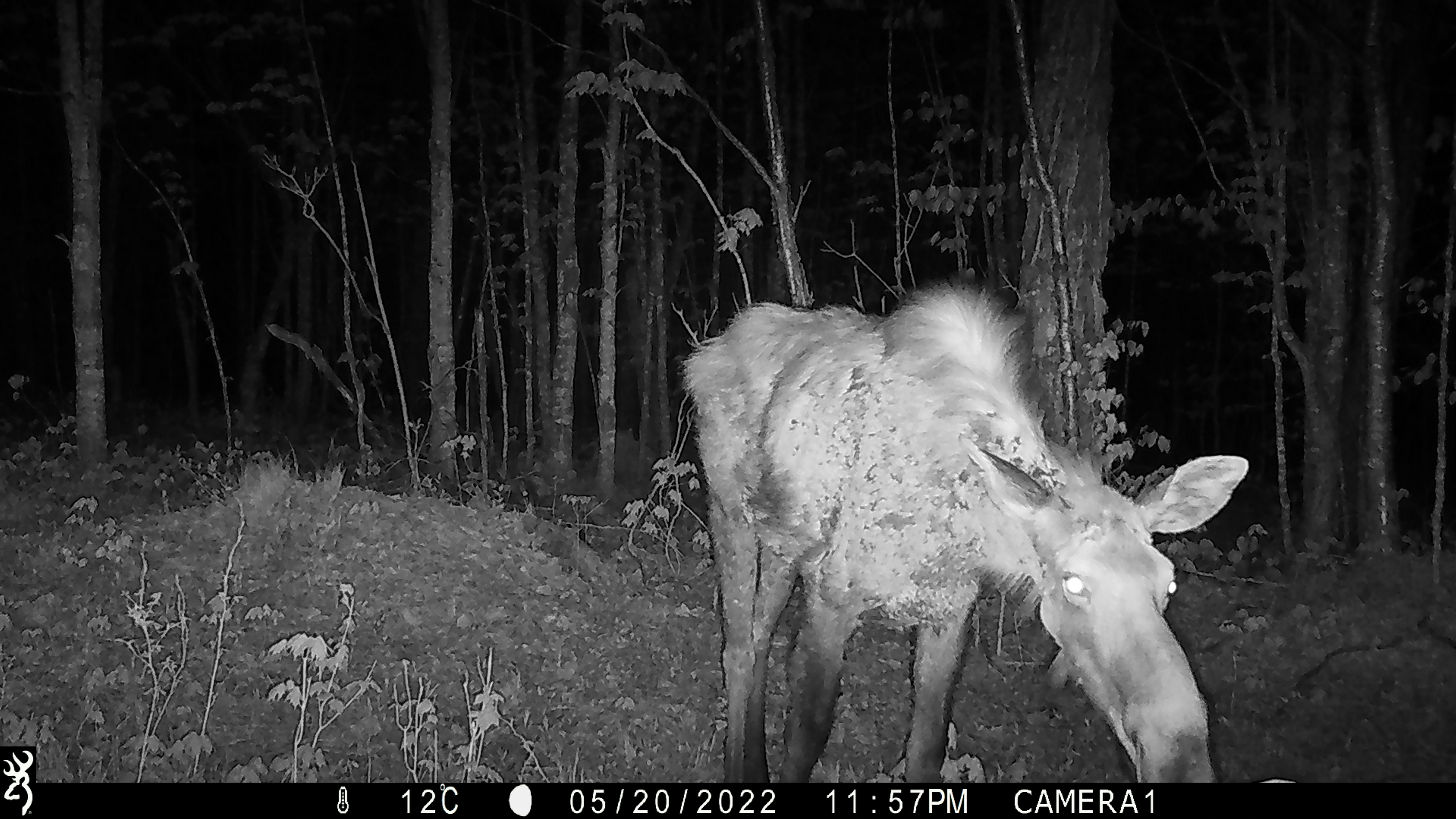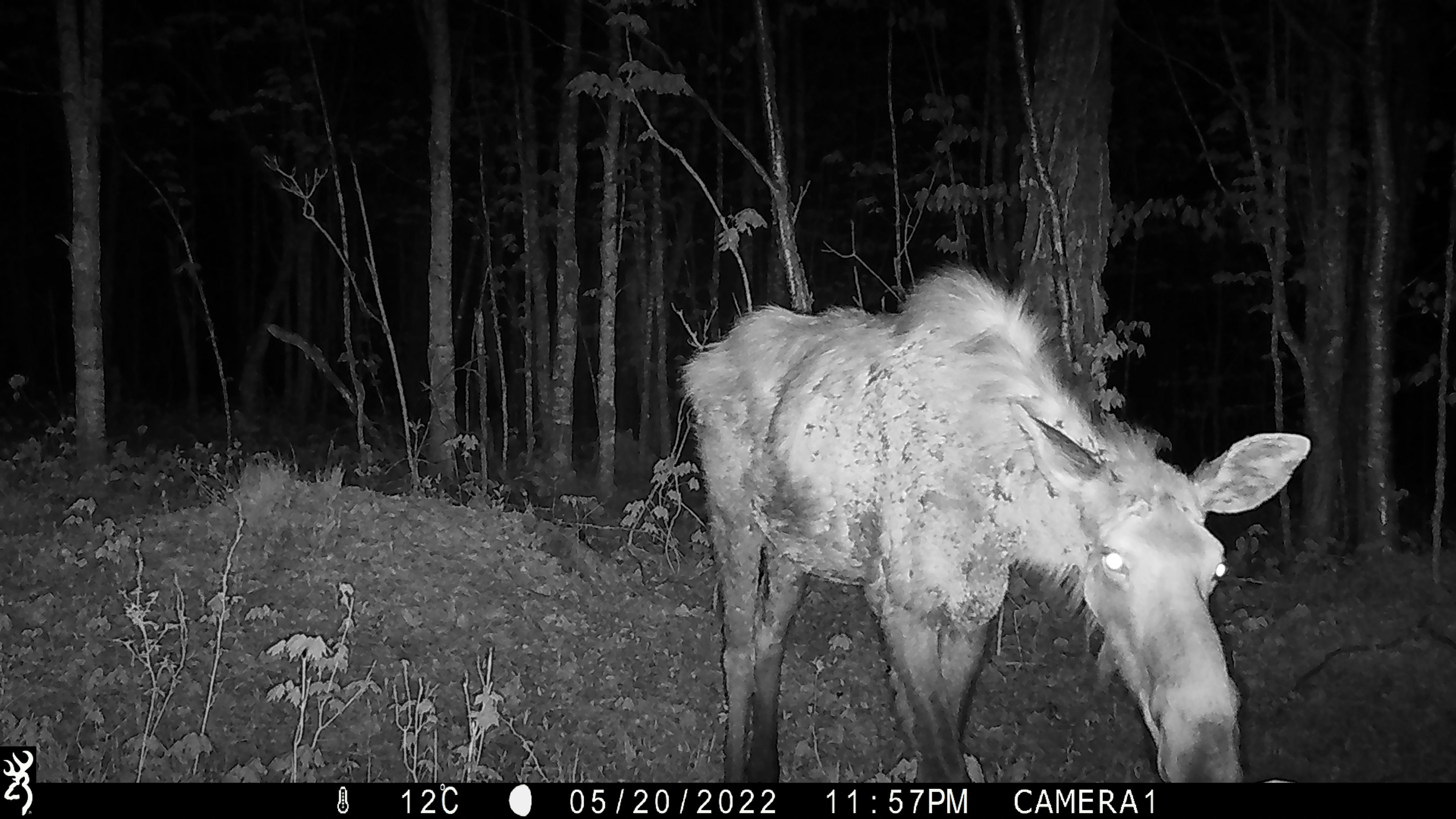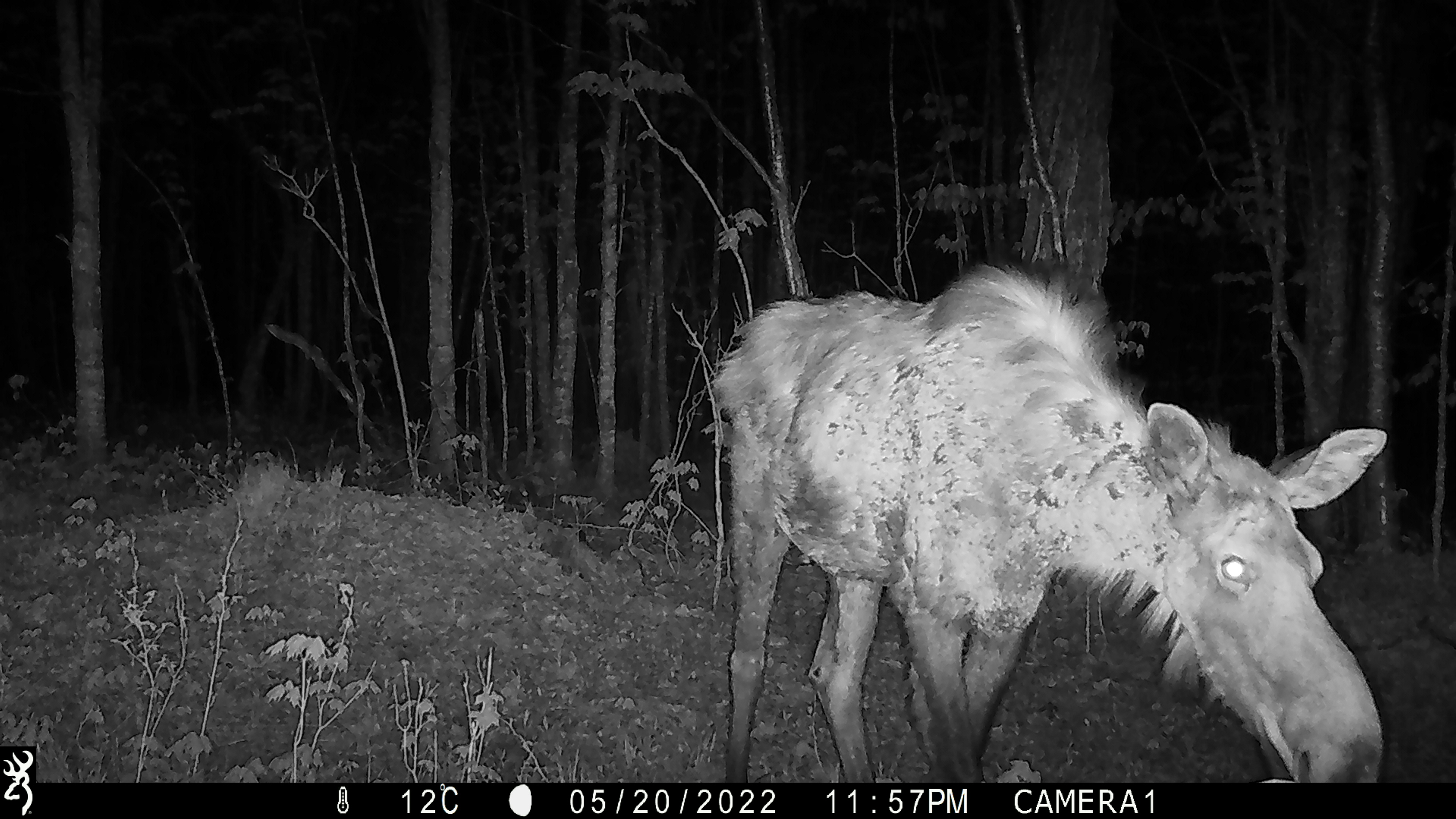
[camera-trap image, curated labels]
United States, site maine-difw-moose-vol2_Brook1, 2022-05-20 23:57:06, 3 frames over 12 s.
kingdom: Animalia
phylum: Chordata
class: Mammalia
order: Artiodactyla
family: Cervidae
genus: Alces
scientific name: Alces alces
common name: moose